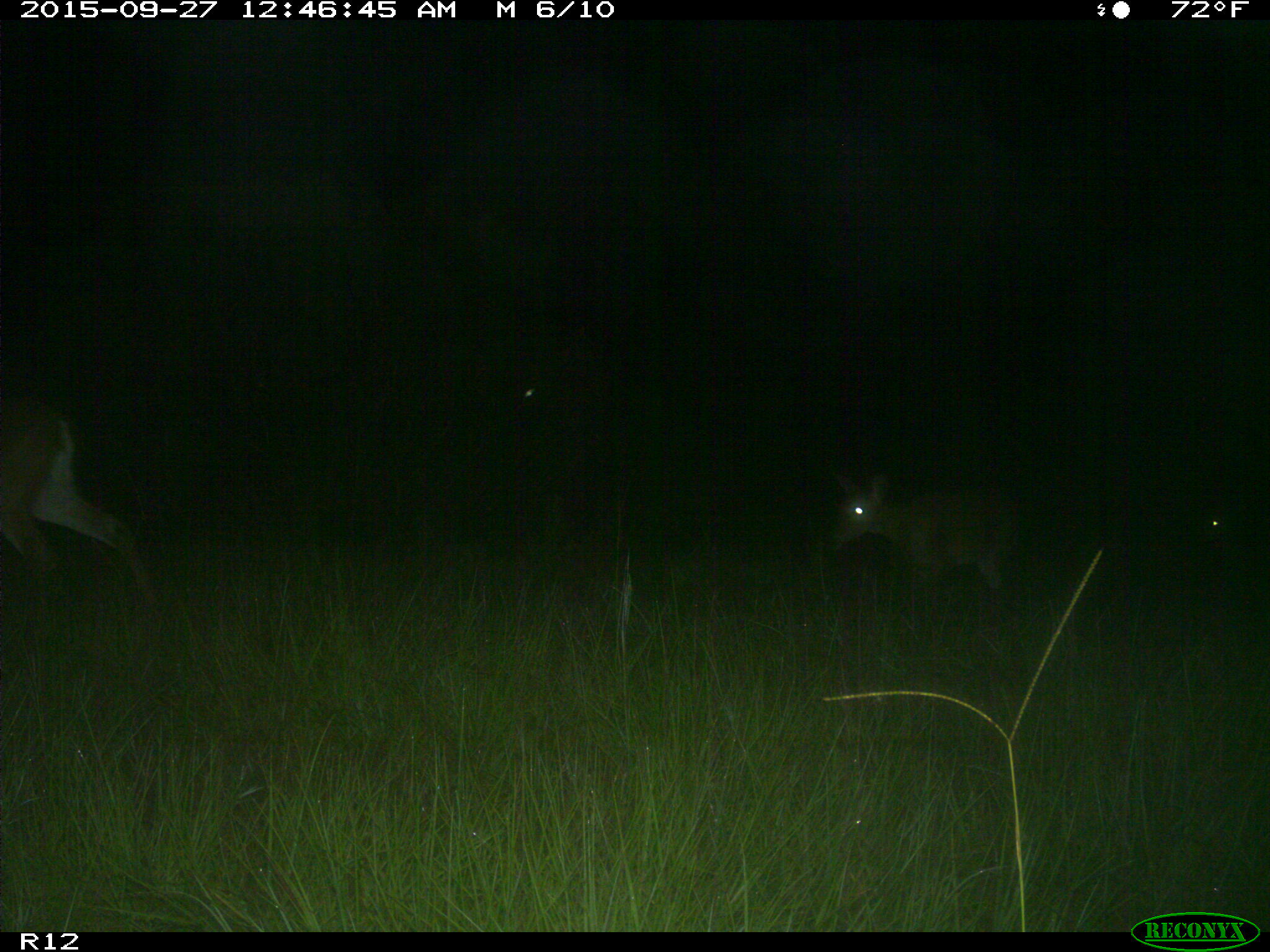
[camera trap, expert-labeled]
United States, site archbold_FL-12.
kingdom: Animalia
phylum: Chordata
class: Mammalia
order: Artiodactyla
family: Cervidae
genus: Odocoileus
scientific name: Odocoileus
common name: deer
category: unidentified deer